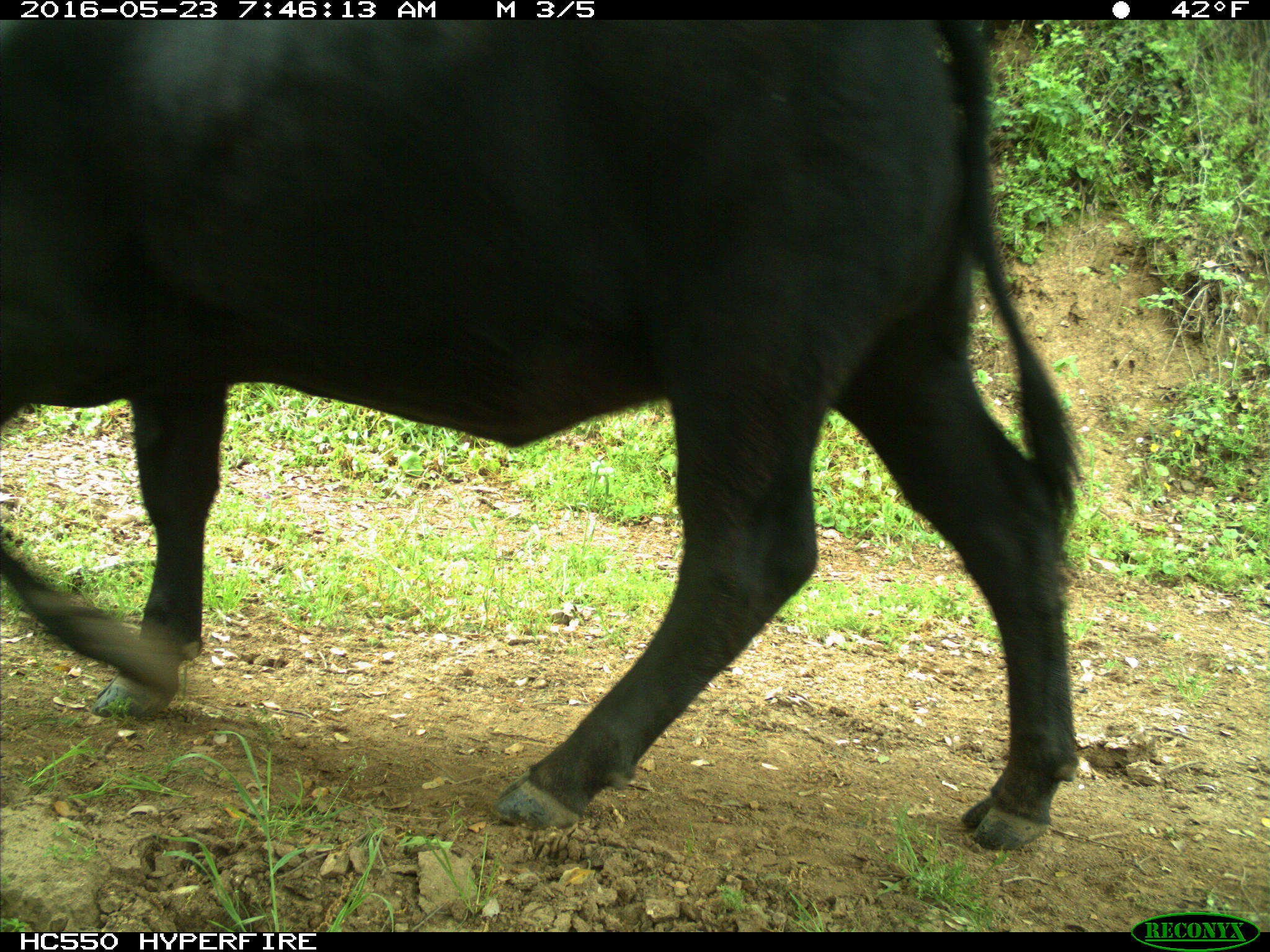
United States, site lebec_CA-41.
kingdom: Animalia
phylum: Chordata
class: Mammalia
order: Artiodactyla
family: Bovidae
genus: Bos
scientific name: Bos taurus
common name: domestic cow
Bos taurus (domestic cow).